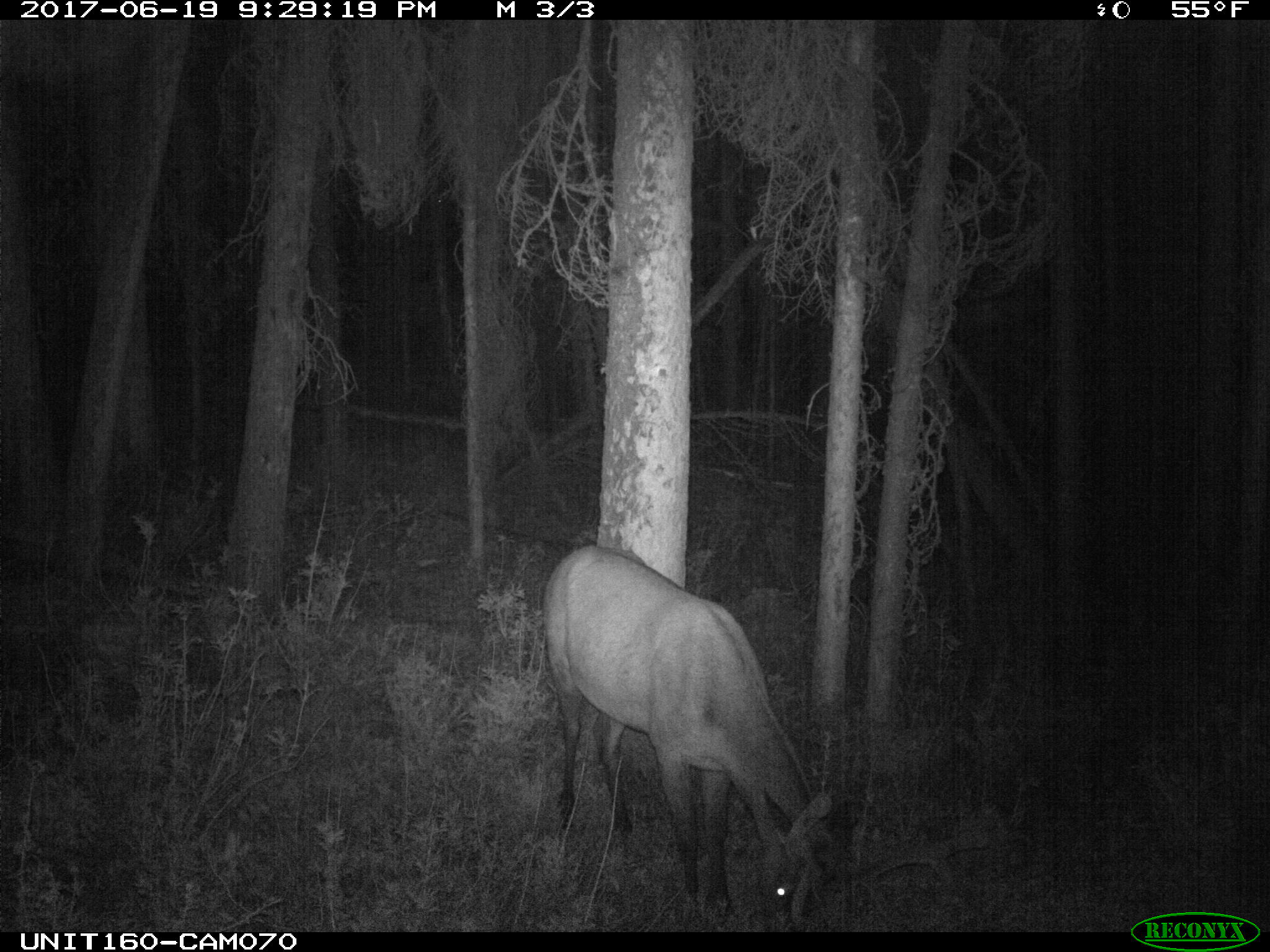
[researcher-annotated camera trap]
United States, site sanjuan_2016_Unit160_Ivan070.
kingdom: Animalia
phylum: Chordata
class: Mammalia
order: Artiodactyla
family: Cervidae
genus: Cervus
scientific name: Cervus elaphus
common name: red deer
Cervus elaphus (red deer).